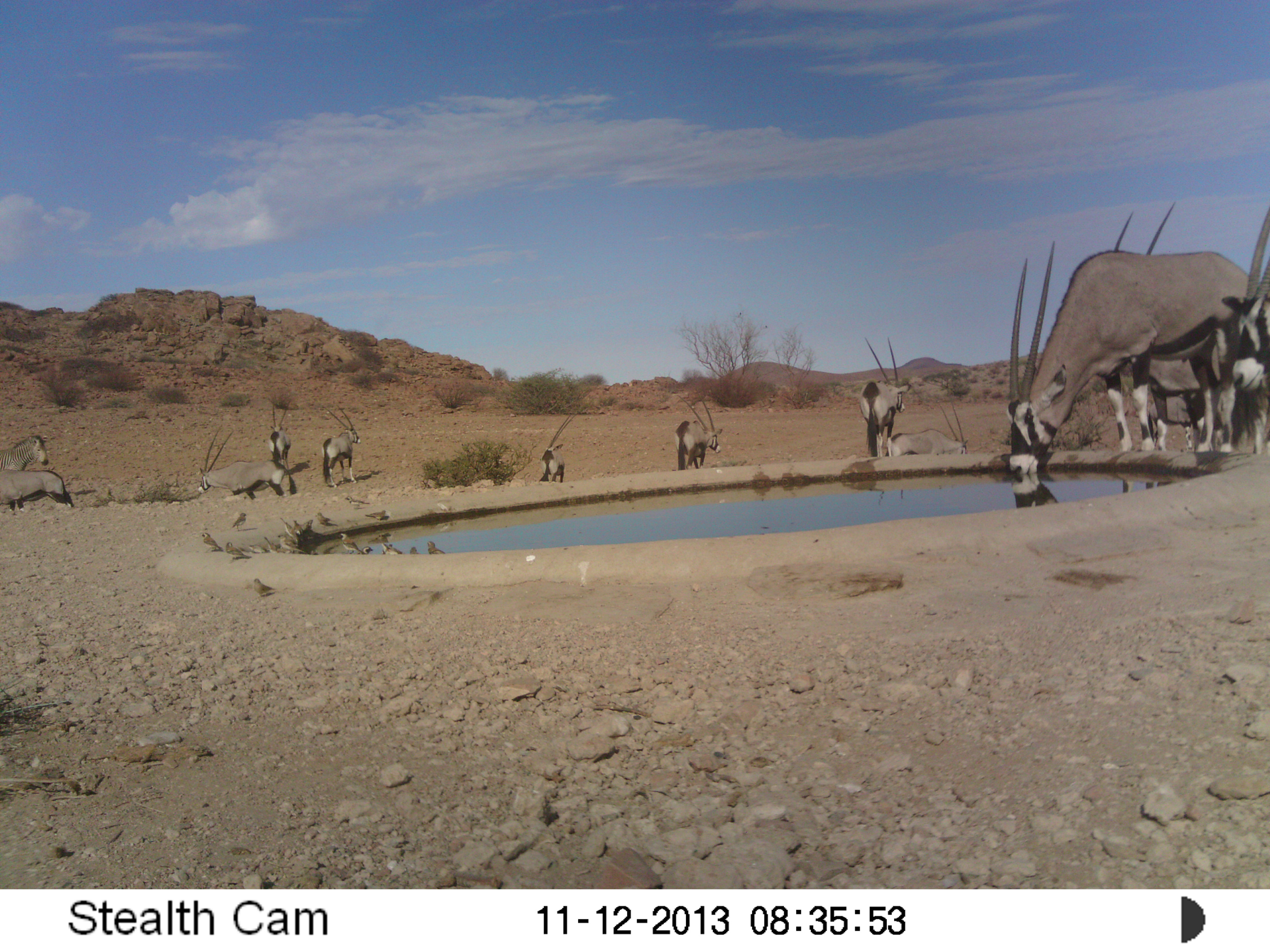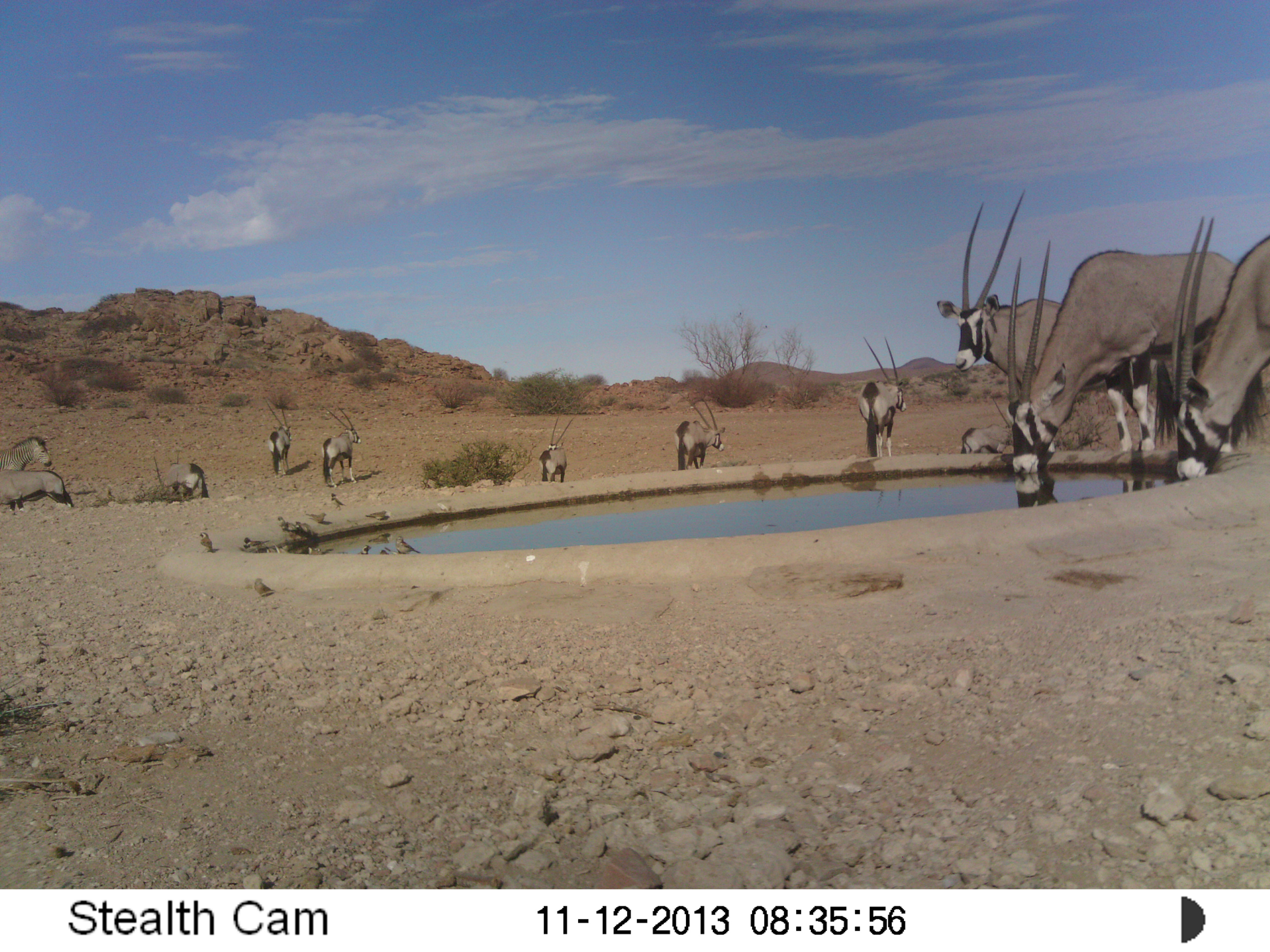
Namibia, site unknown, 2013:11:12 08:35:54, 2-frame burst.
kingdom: Animalia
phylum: Chordata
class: Mammalia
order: Artiodactyla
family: Bovidae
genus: Oryx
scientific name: Oryx gazella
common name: gemsbok